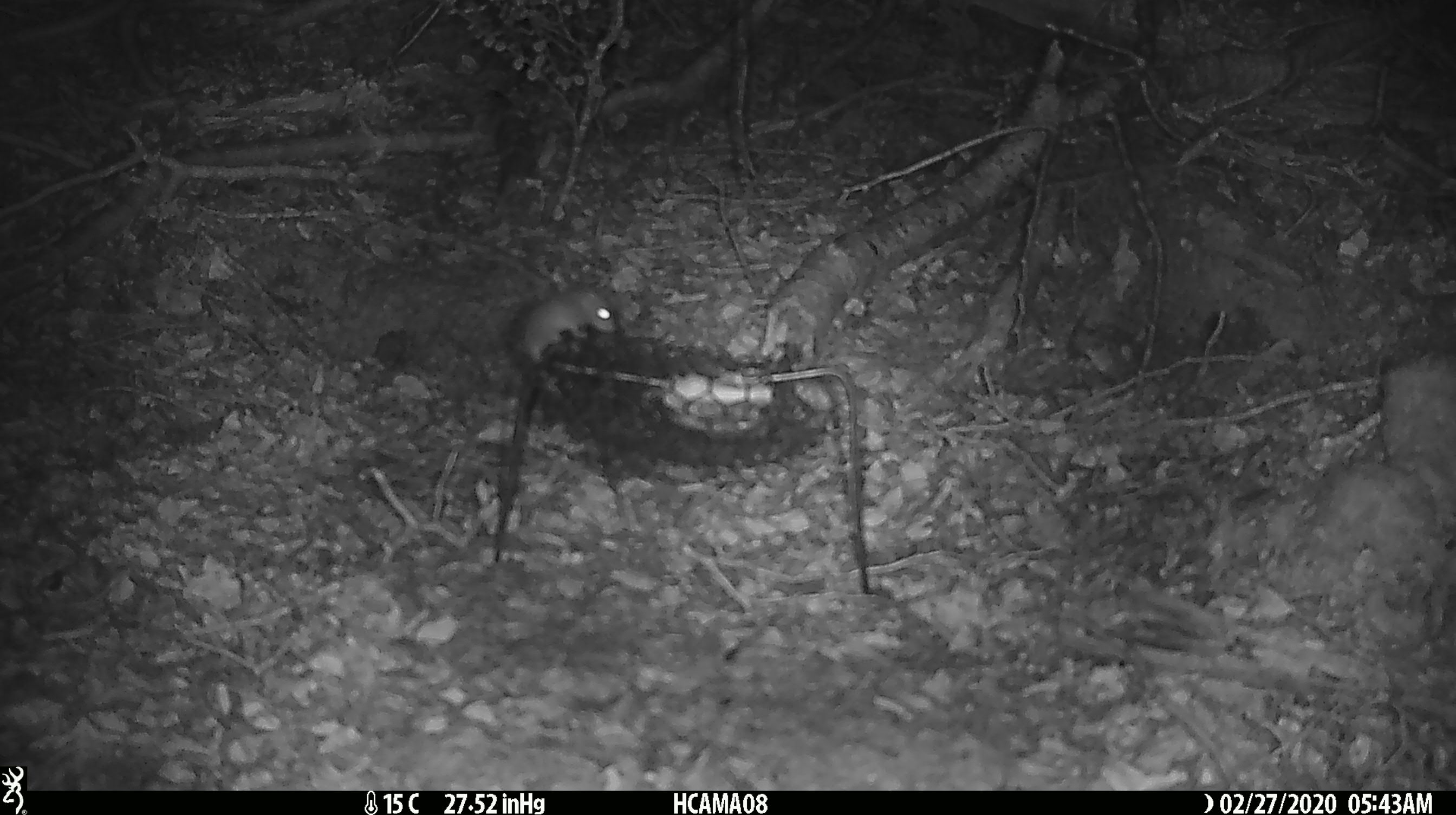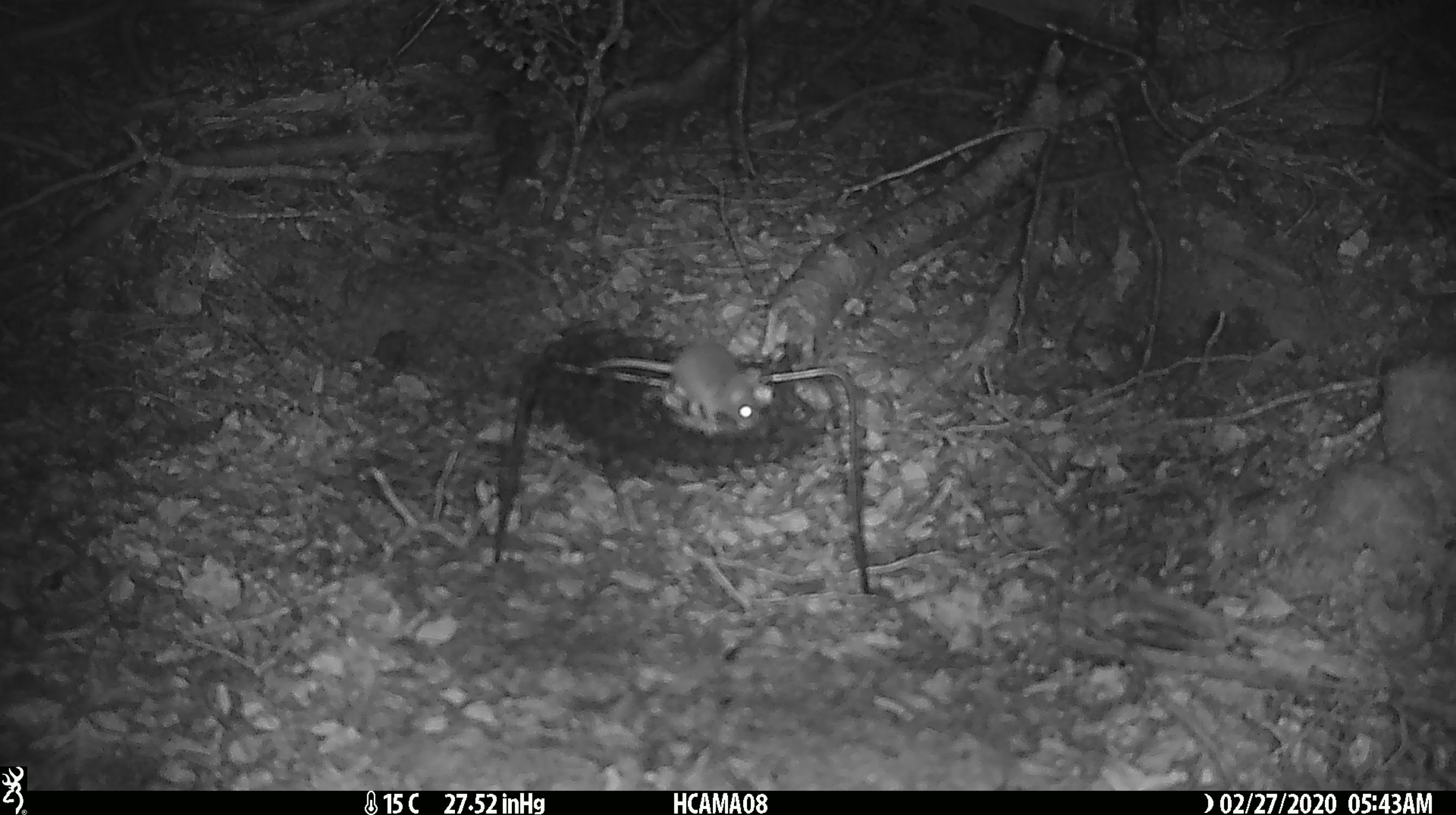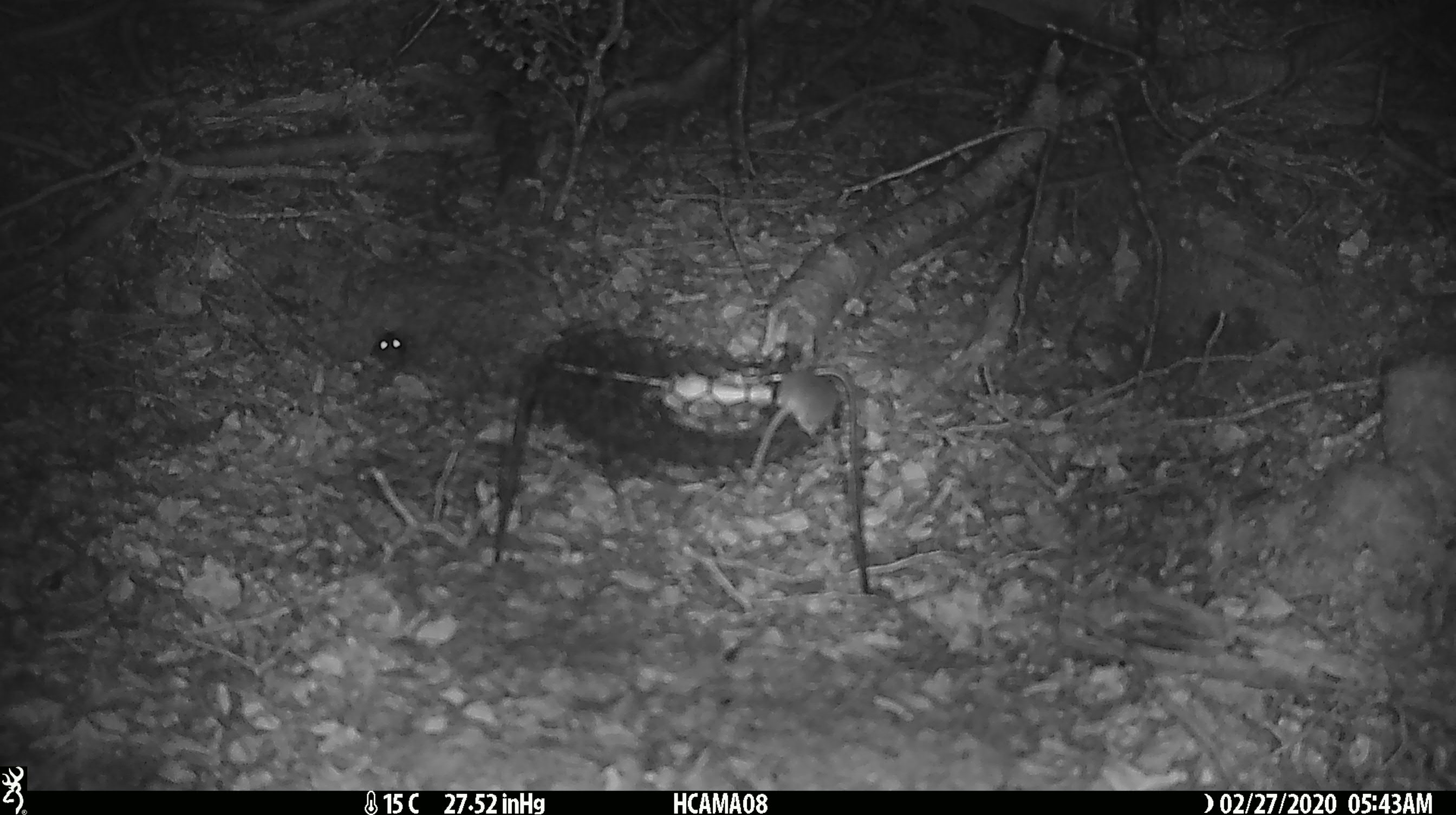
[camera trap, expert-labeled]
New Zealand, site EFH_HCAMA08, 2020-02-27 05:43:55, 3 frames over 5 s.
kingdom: Animalia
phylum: Chordata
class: Mammalia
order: Rodentia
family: Muridae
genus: Mus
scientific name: Mus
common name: mouse